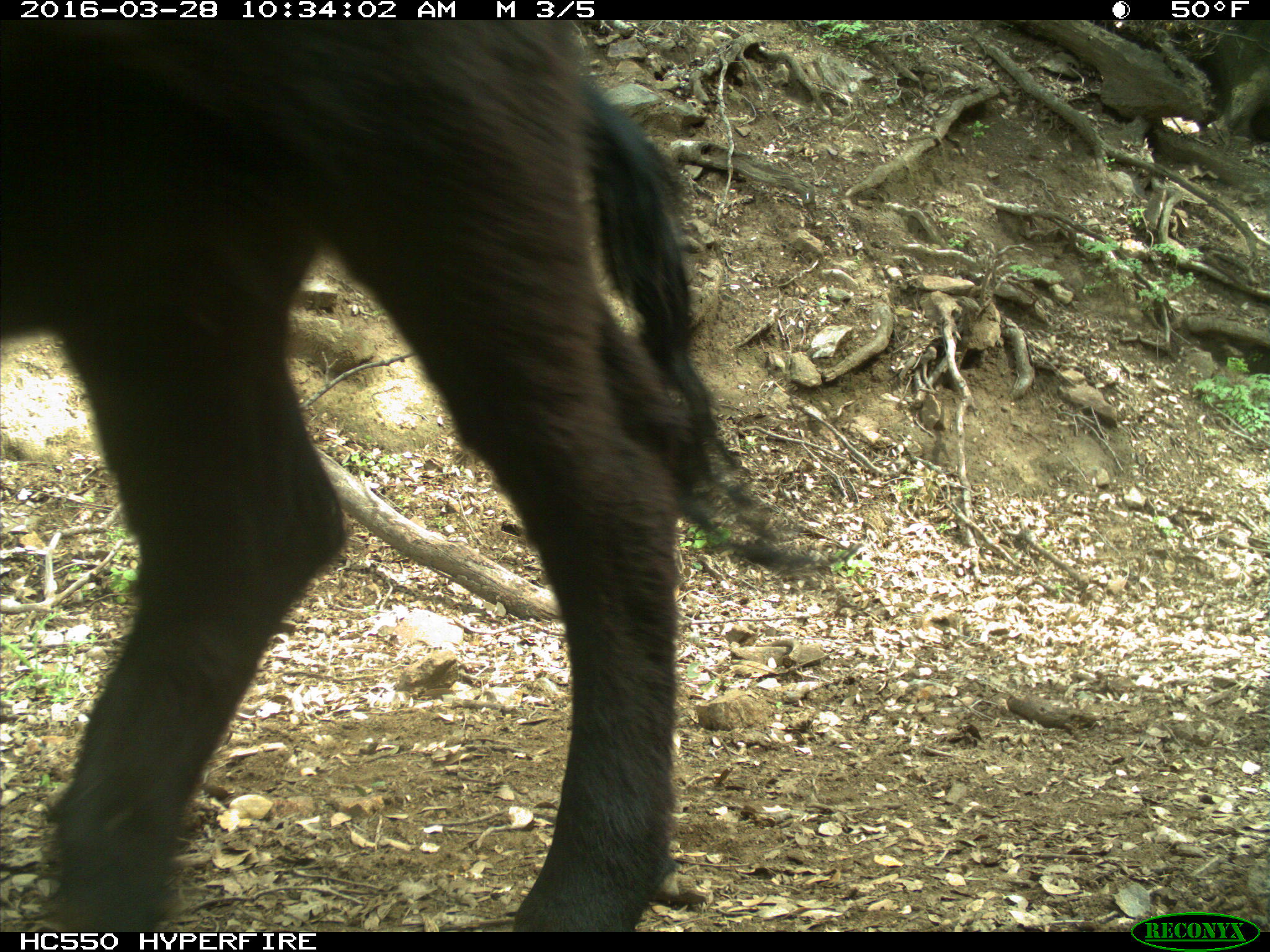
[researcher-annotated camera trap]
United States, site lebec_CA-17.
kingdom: Animalia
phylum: Chordata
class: Mammalia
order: Artiodactyla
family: Bovidae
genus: Bos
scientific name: Bos taurus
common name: domestic cow